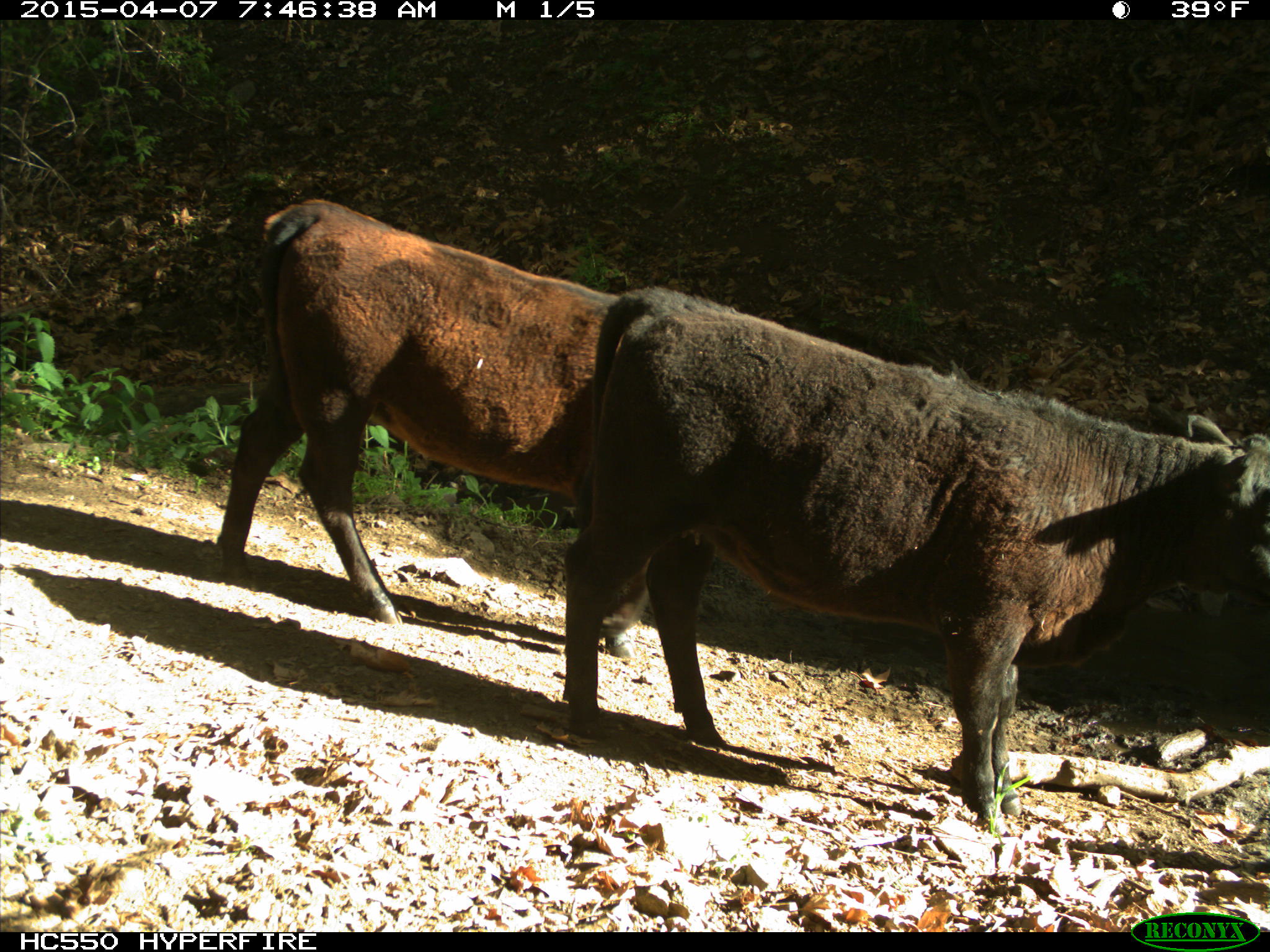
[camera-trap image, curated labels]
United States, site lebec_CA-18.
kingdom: Animalia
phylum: Chordata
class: Mammalia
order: Artiodactyla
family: Bovidae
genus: Bos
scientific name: Bos taurus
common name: domestic cow